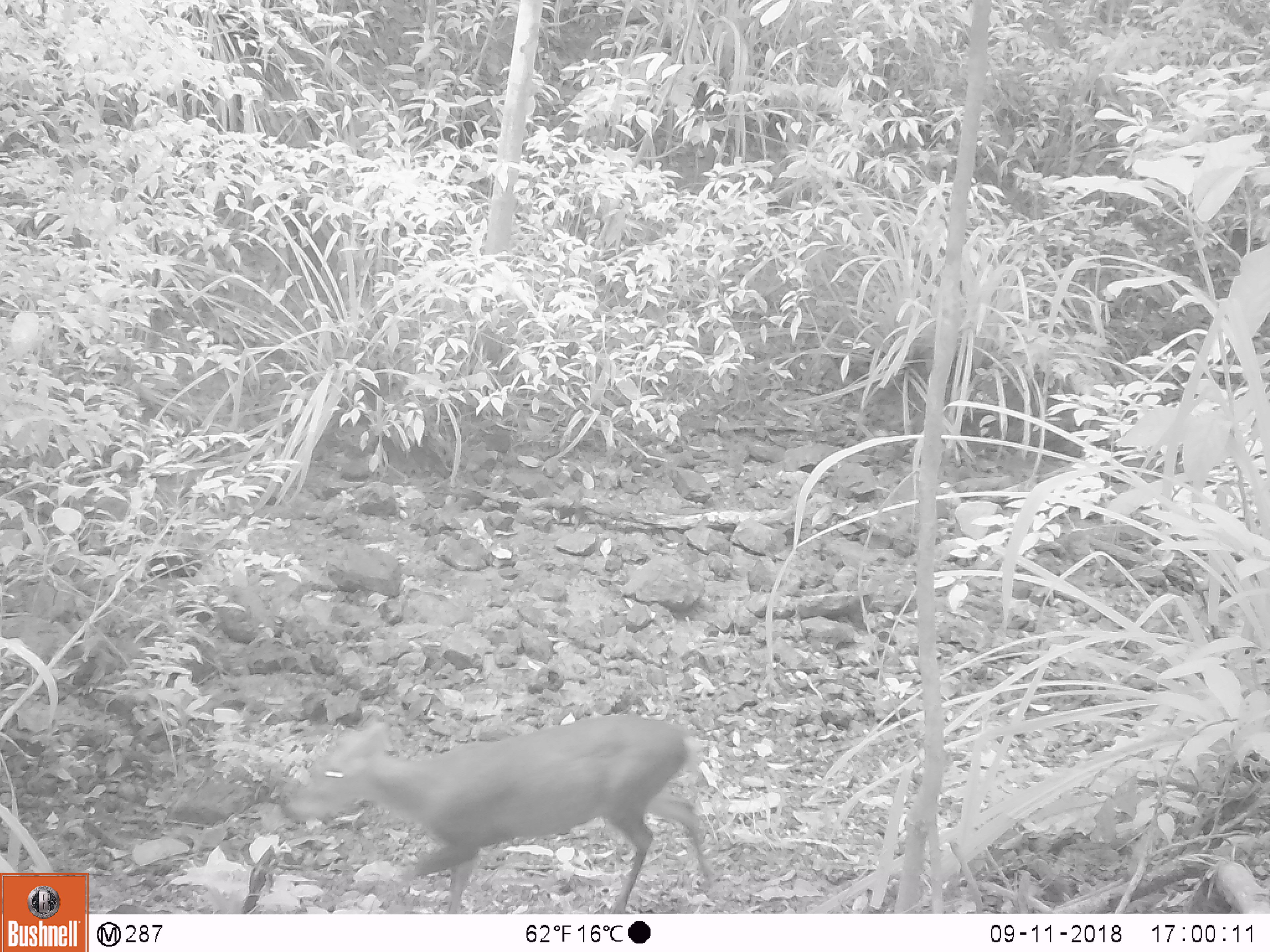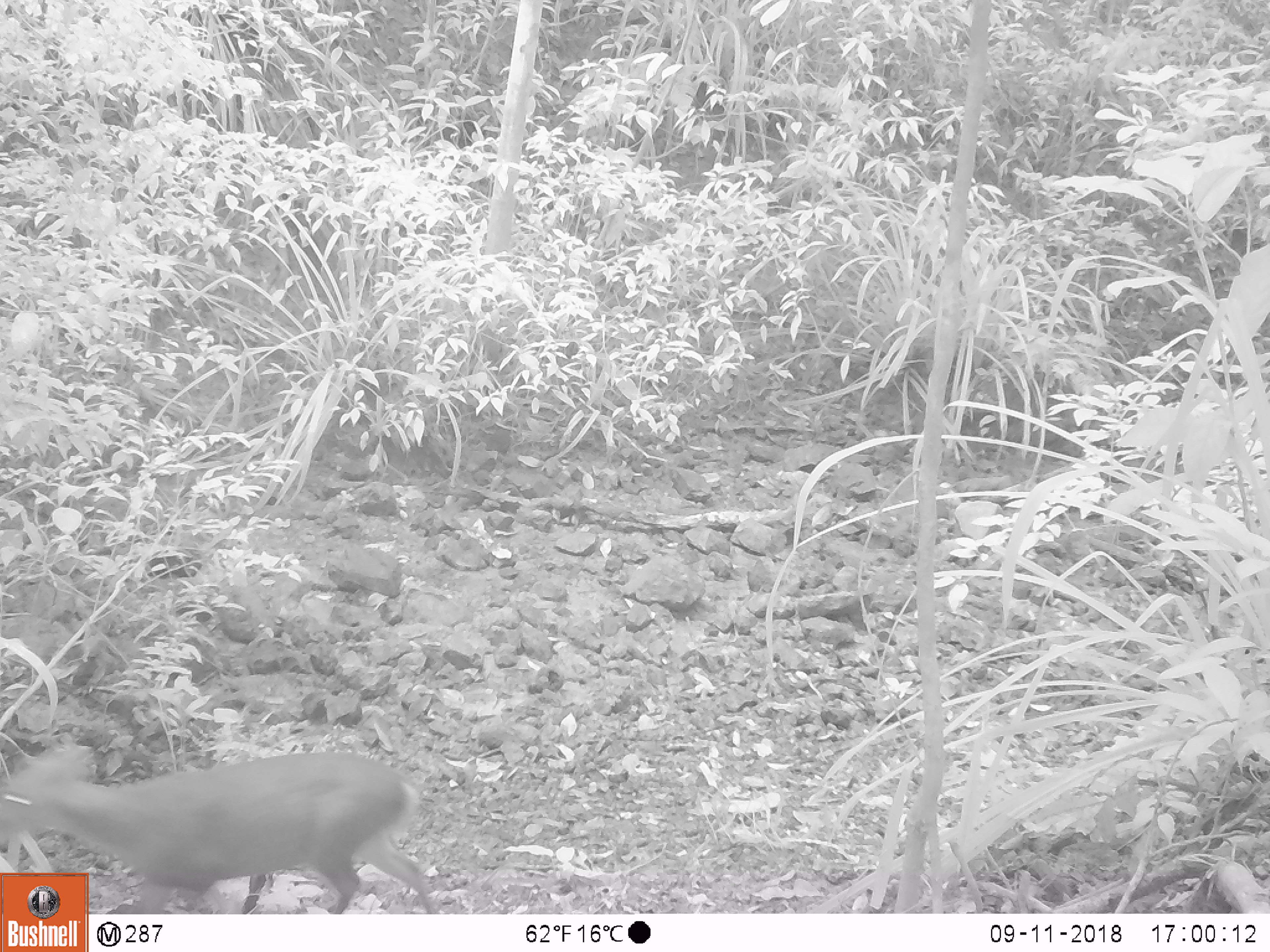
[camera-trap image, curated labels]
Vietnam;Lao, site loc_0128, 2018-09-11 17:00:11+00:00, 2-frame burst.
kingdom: Animalia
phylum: Chordata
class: Mammalia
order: Artiodactyla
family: Cervidae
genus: Muntiacus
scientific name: Muntiacus rooseveltorum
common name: roosevelt's muntjac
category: roosevelts muntjac group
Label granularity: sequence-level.